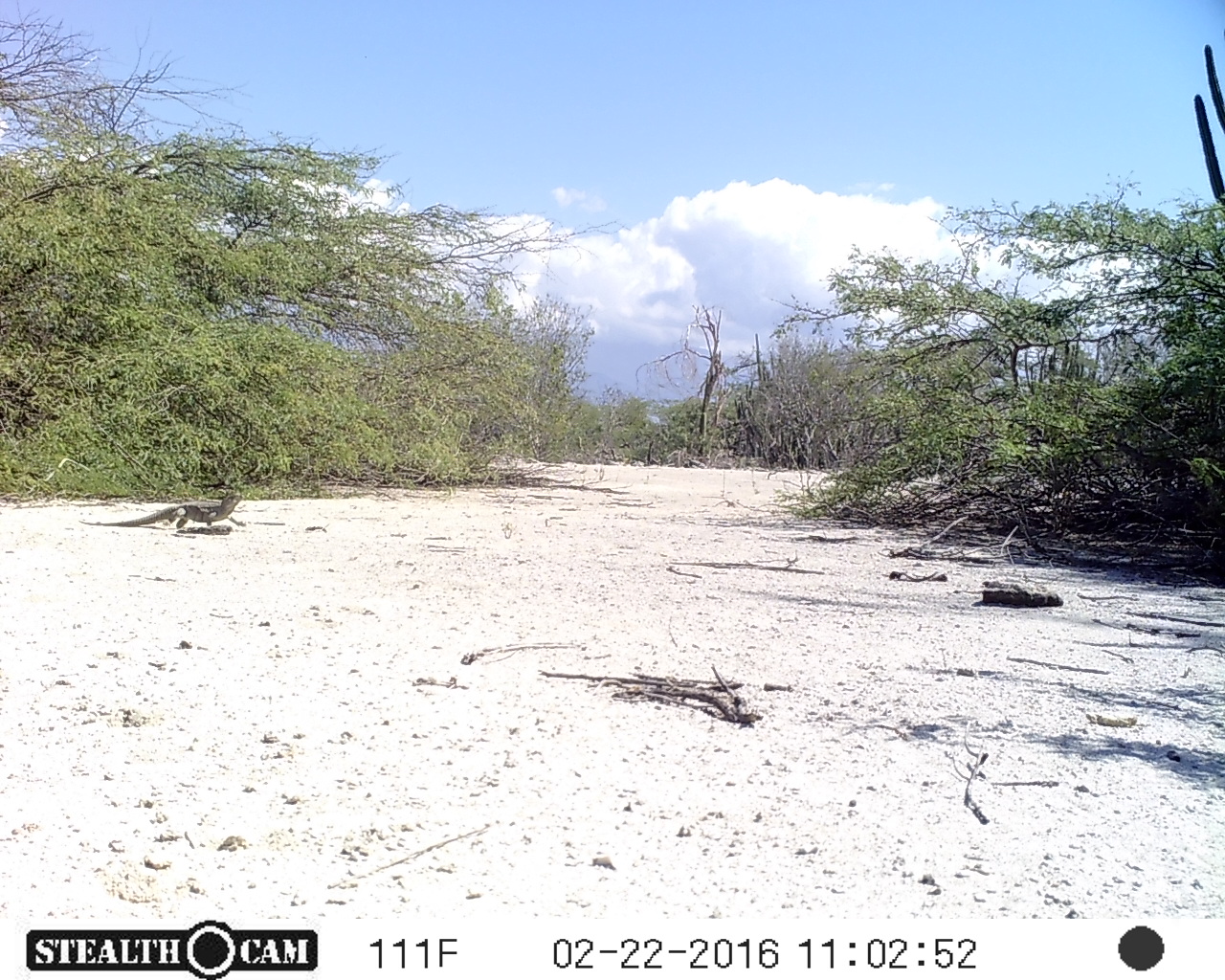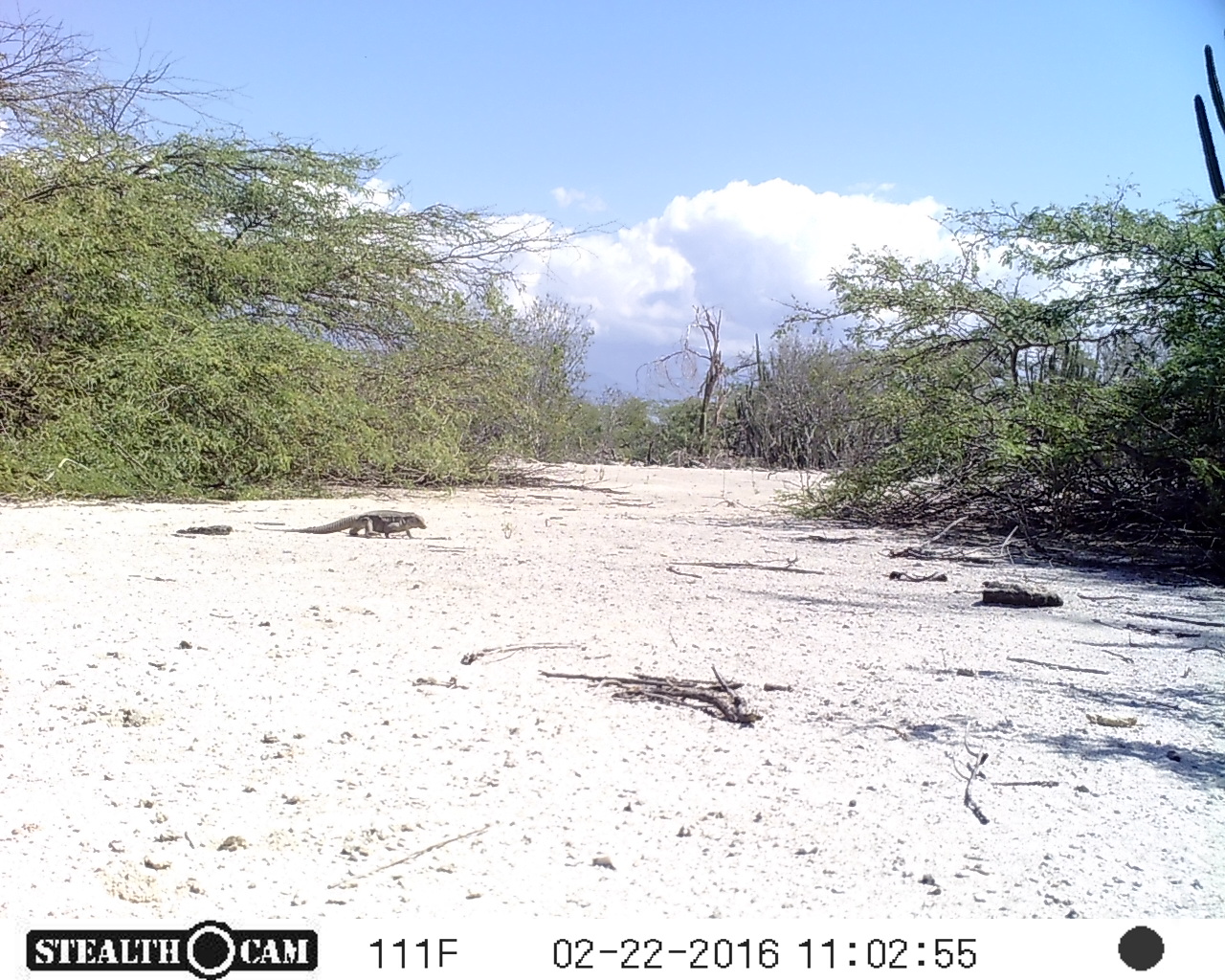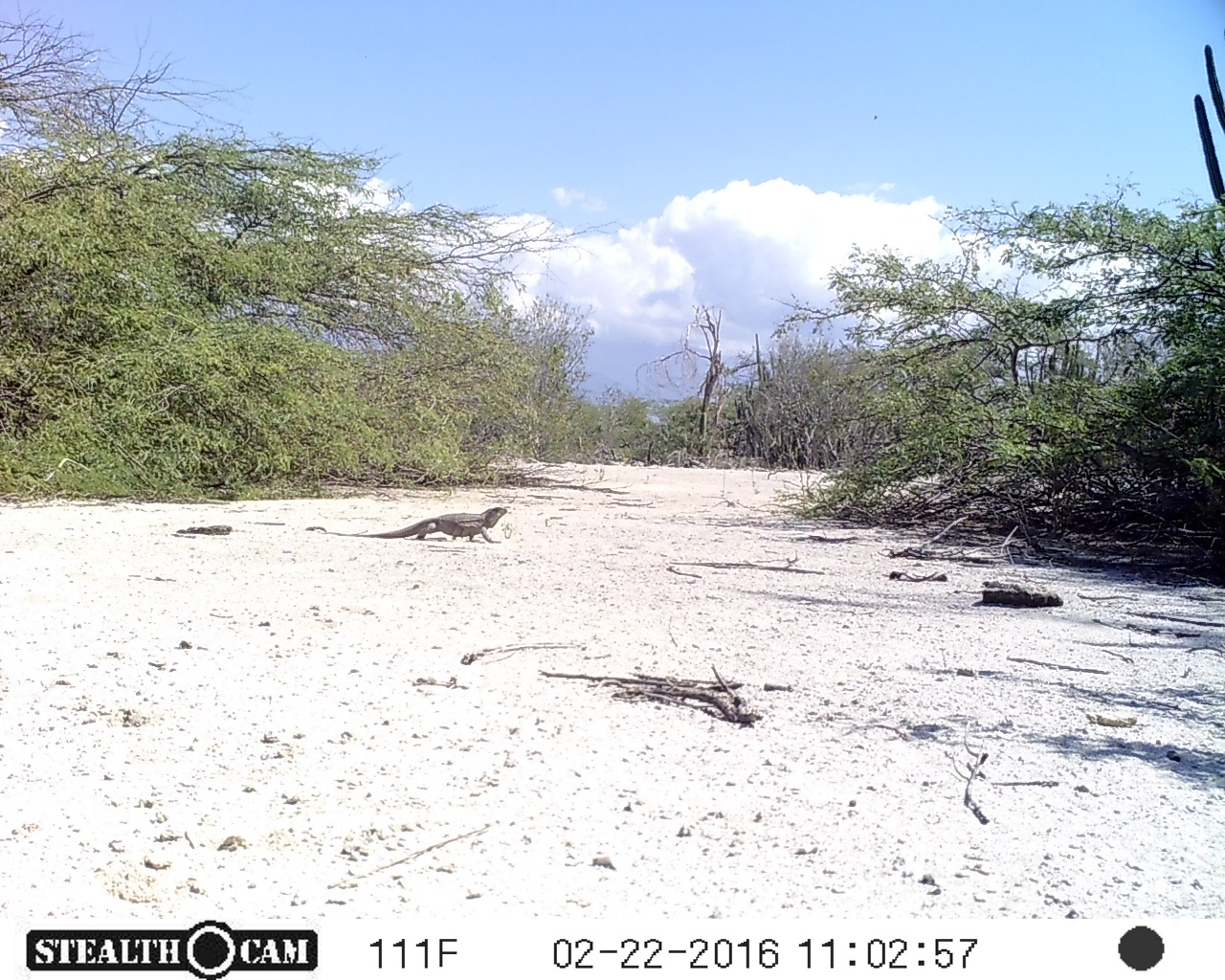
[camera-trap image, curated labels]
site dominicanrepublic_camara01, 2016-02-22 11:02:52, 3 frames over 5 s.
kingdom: Animalia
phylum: Chordata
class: Reptilia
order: Squamata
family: Iguanidae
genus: Iguana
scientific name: Iguana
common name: typical iguanas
Iguana (typical iguanas).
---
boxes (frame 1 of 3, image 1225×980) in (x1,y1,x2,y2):
iguana: (82,488,252,539)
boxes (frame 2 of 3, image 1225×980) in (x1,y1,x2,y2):
iguana: (293,510,431,541)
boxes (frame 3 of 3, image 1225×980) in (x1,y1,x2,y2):
iguana: (328,498,510,545)